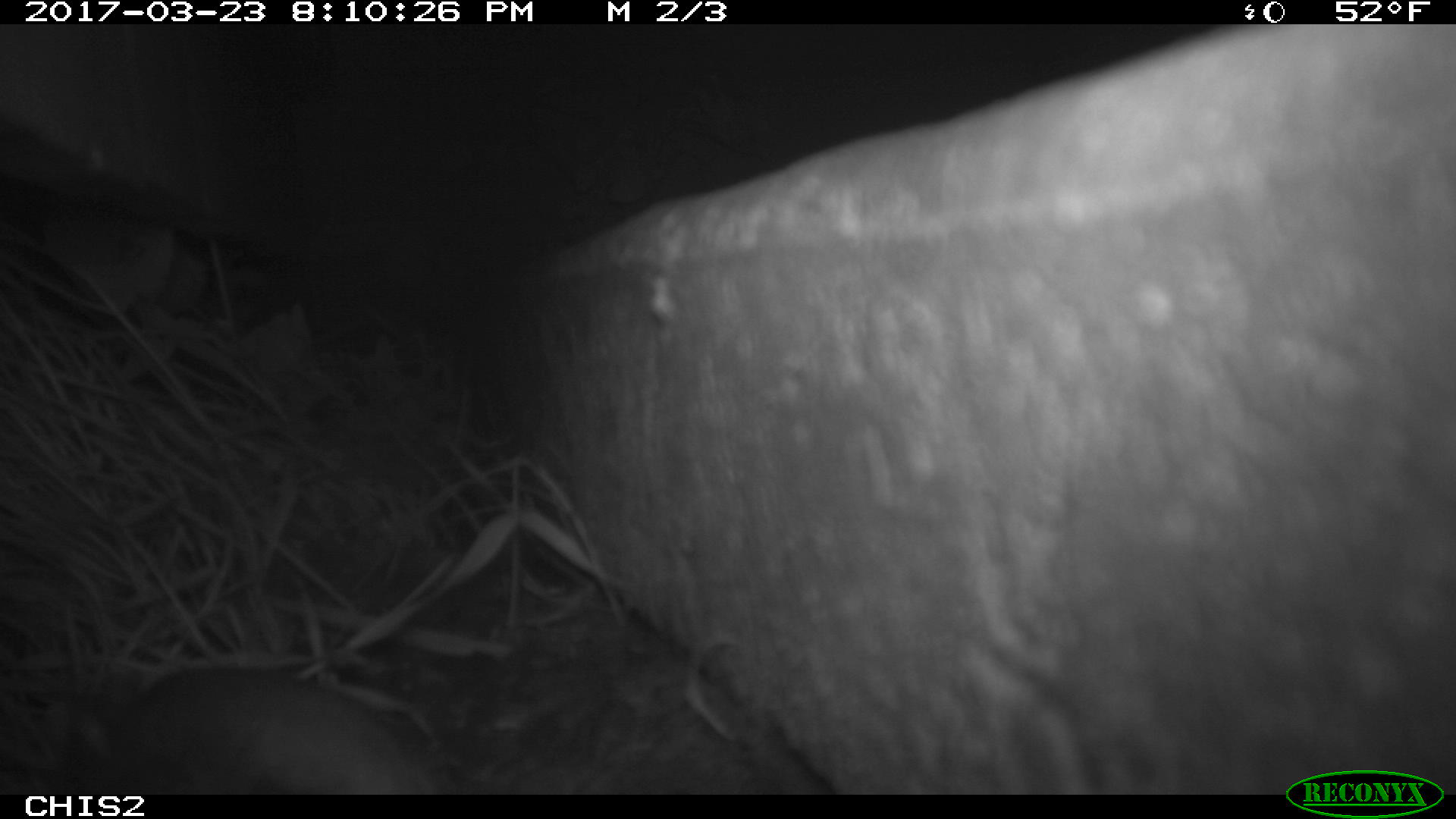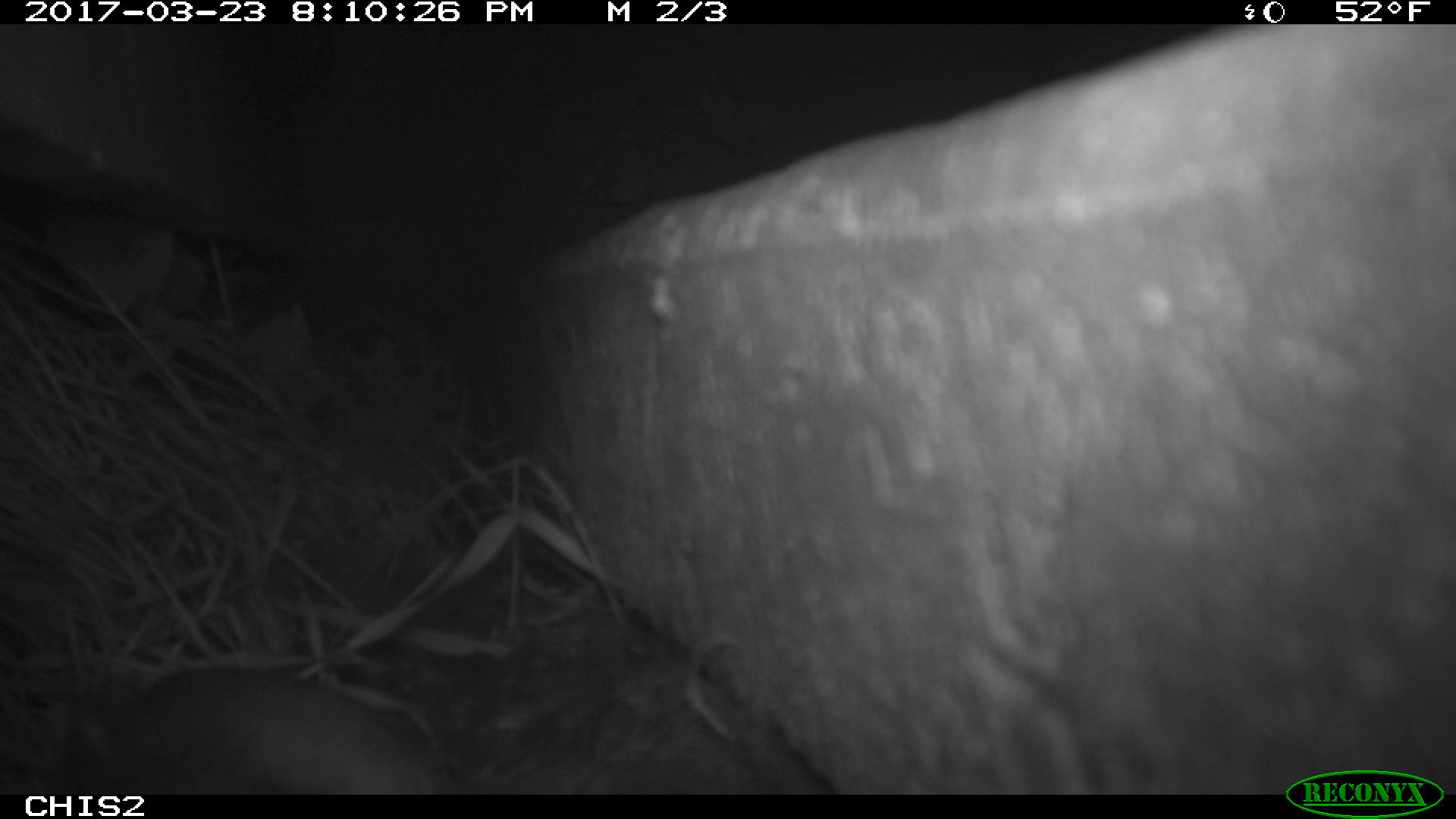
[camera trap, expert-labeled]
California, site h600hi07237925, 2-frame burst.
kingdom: Animalia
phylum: Chordata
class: Mammalia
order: Rodentia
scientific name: Rodentia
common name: rodent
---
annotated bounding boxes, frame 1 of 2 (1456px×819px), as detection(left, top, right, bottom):
rodent: detection(58, 661, 435, 792)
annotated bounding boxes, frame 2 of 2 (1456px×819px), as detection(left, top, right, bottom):
rodent: detection(39, 664, 429, 795)